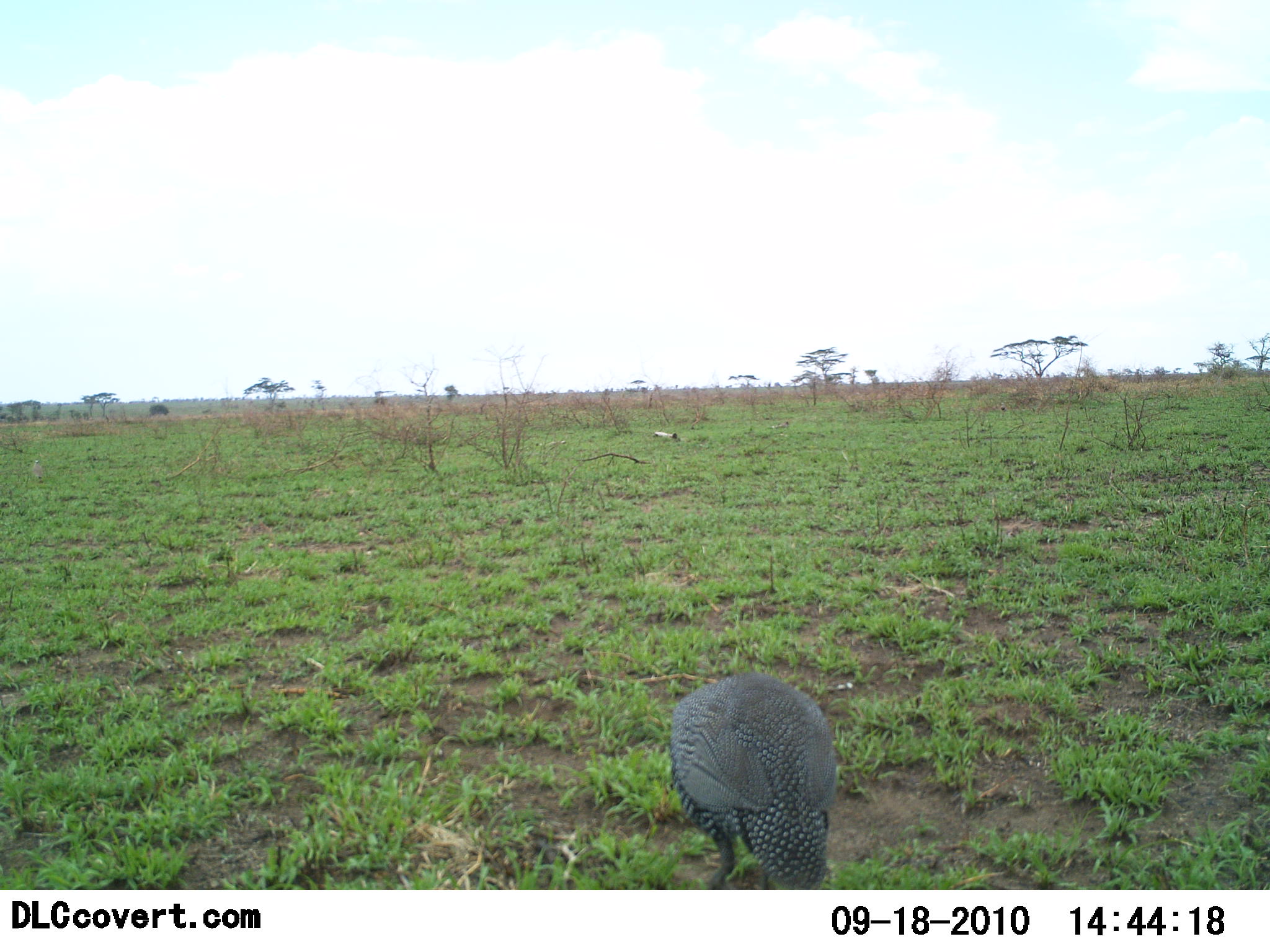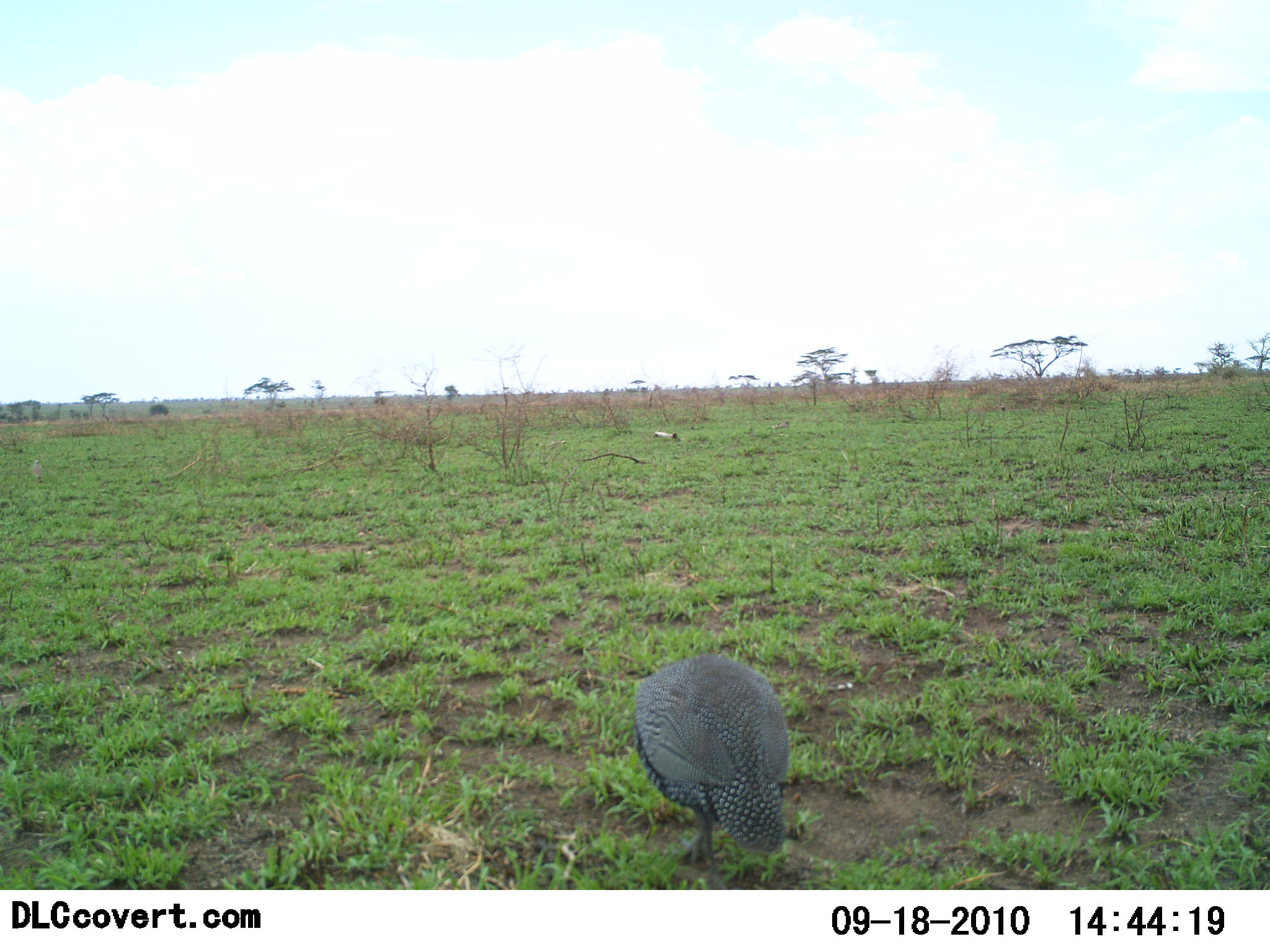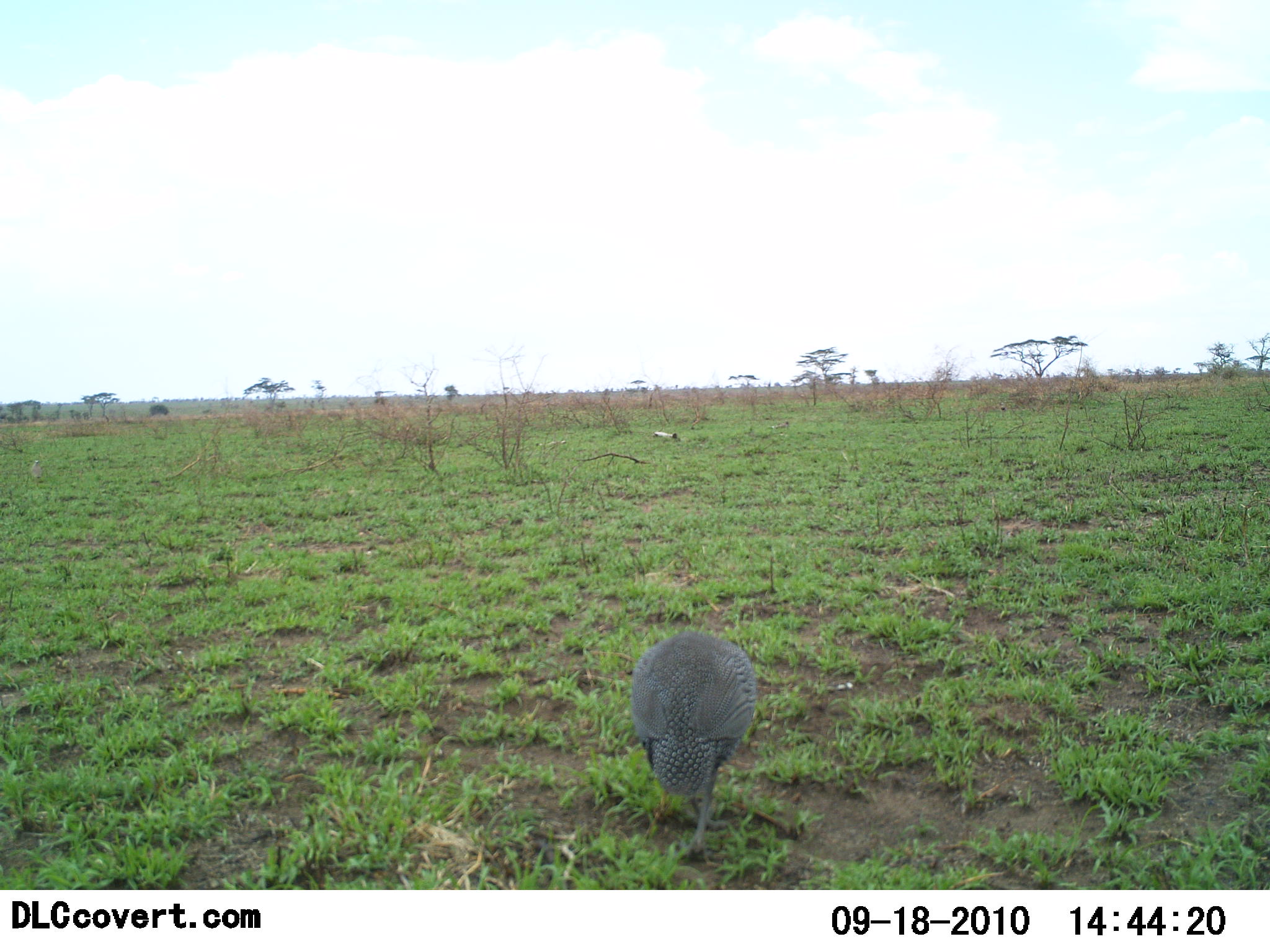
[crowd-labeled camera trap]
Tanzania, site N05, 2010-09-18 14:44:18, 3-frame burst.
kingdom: Animalia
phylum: Chordata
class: Aves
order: Galliformes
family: Numididae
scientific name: Numididae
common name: guinea fowl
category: guineafowl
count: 1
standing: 10%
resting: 0%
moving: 80%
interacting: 0%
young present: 0%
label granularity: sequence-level